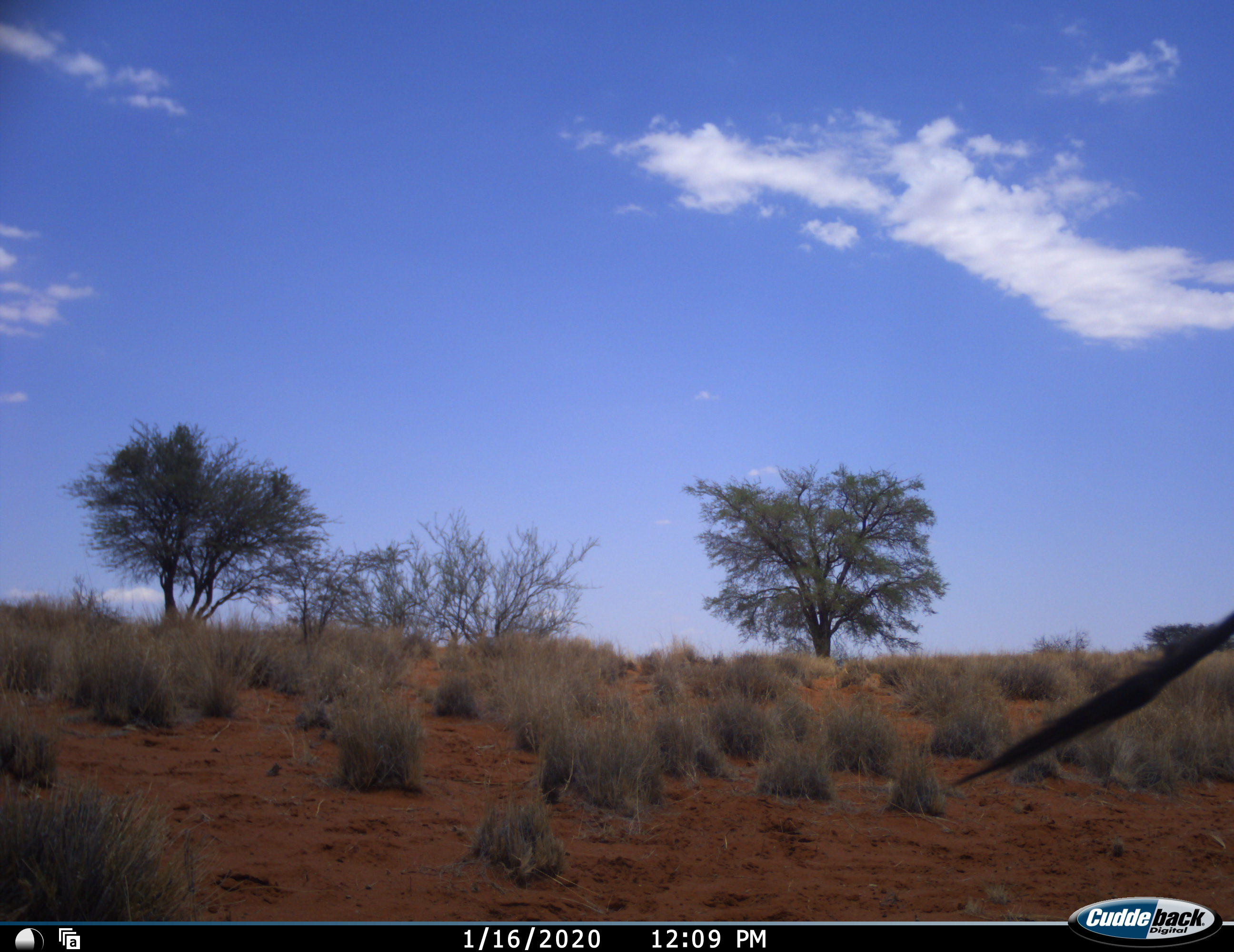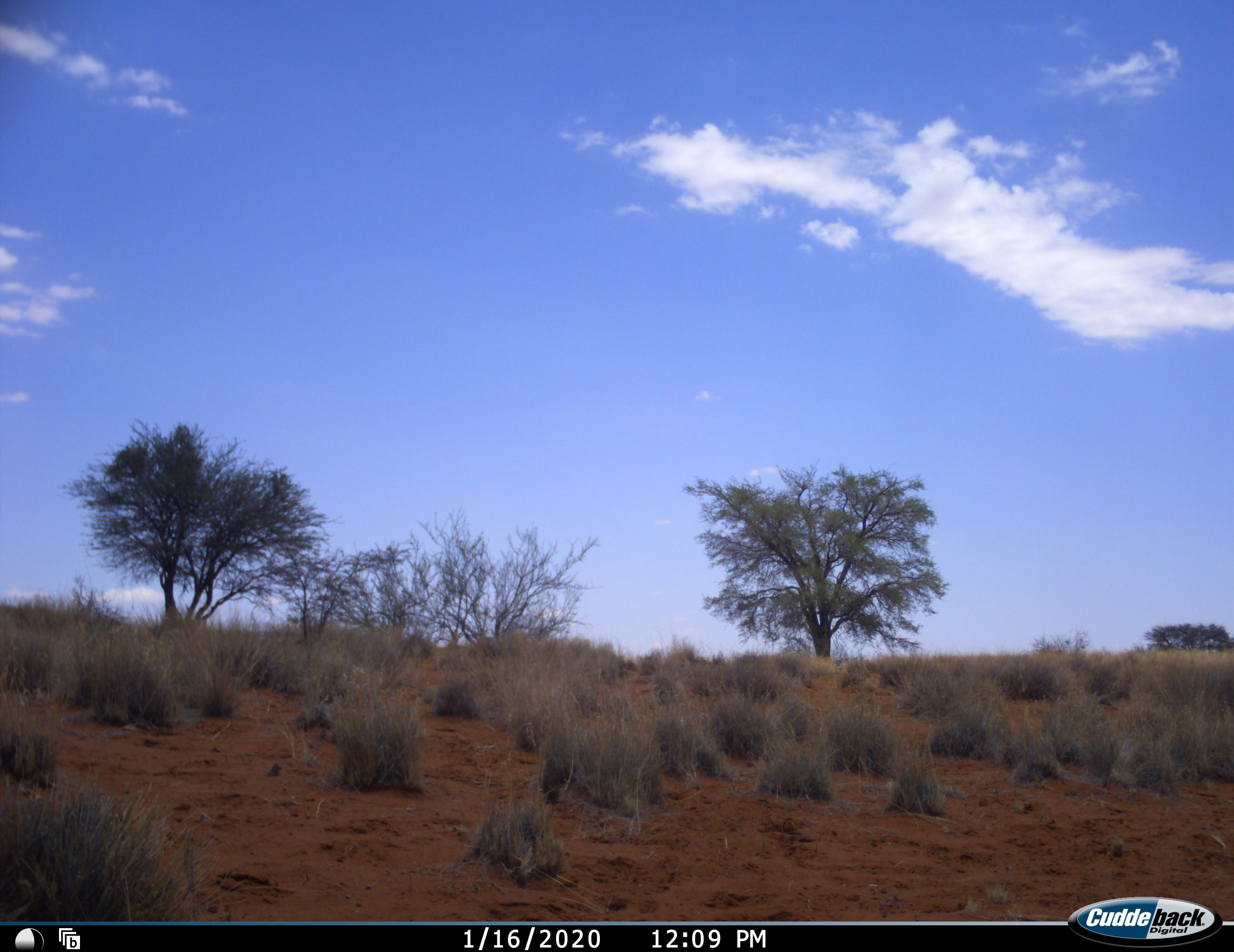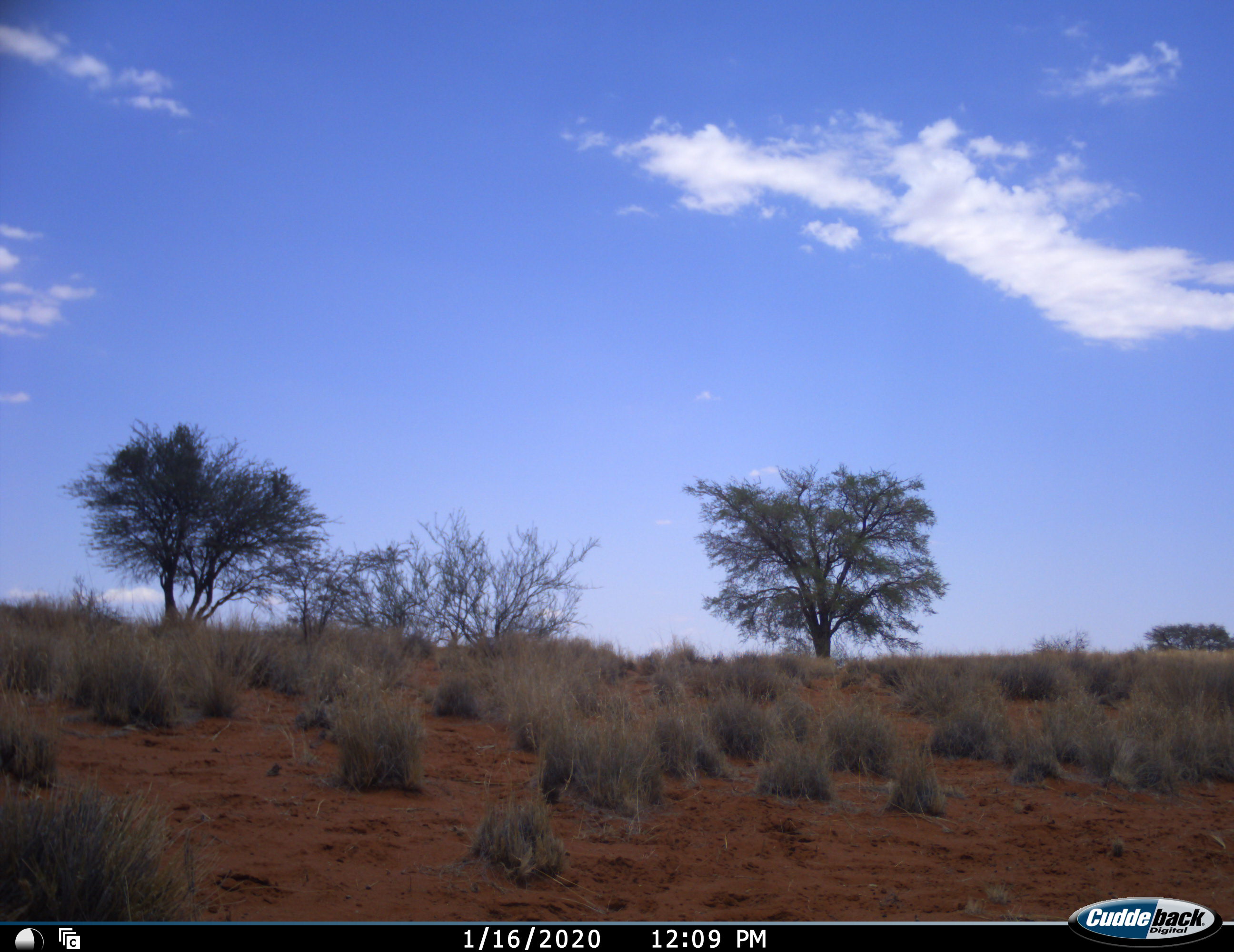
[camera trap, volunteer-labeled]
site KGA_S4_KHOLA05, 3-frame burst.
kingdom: Animalia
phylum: Chordata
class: Mammalia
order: Artiodactyla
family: Bovidae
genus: Antidorcas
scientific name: Antidorcas marsupialis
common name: springbok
Springbok (Antidorcas marsupialis), count 1. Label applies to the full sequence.